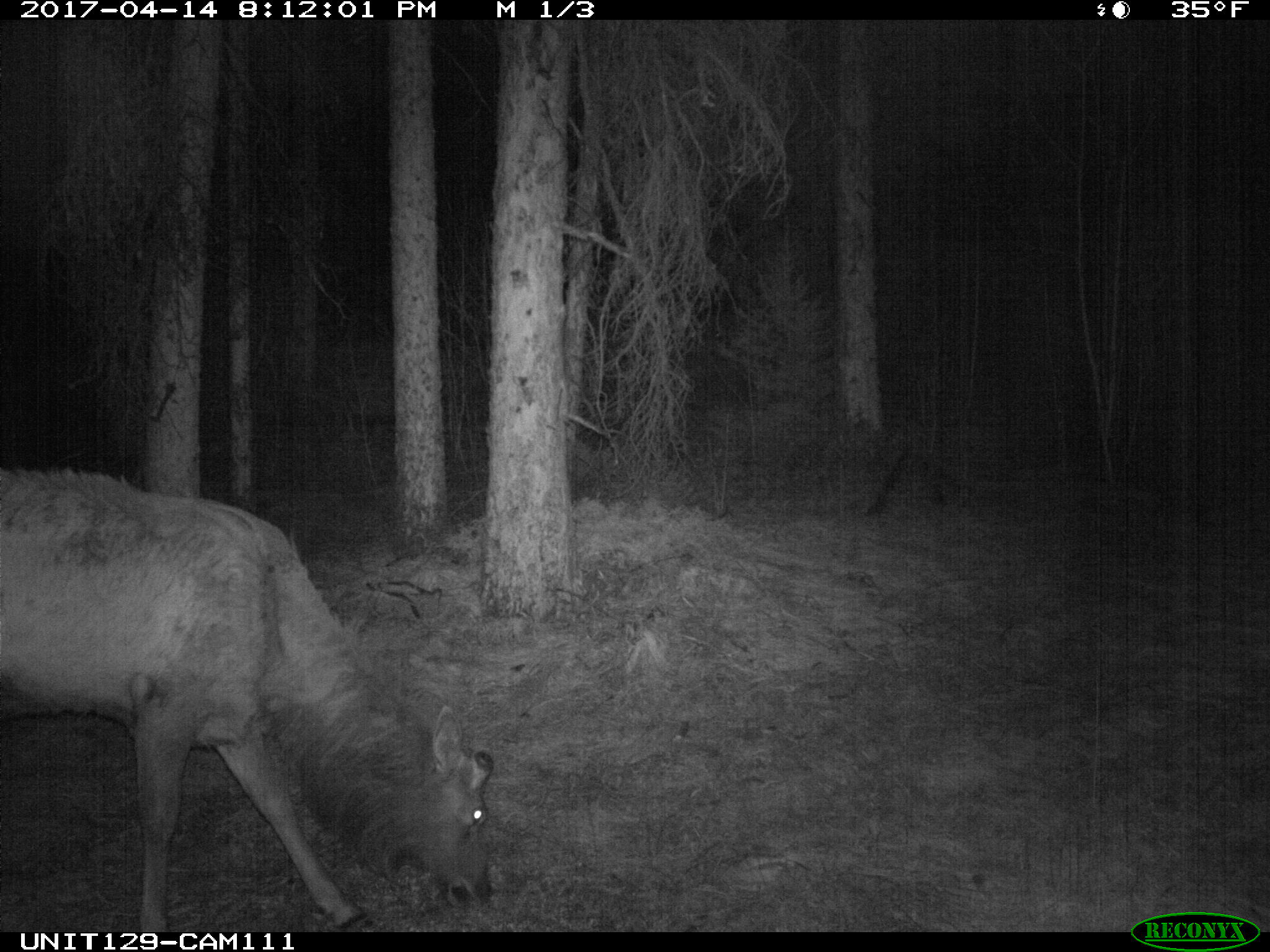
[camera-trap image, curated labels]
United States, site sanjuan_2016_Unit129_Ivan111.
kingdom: Animalia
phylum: Chordata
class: Mammalia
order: Artiodactyla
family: Cervidae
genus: Cervus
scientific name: Cervus elaphus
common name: red deer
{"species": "Cervus elaphus (red deer)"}